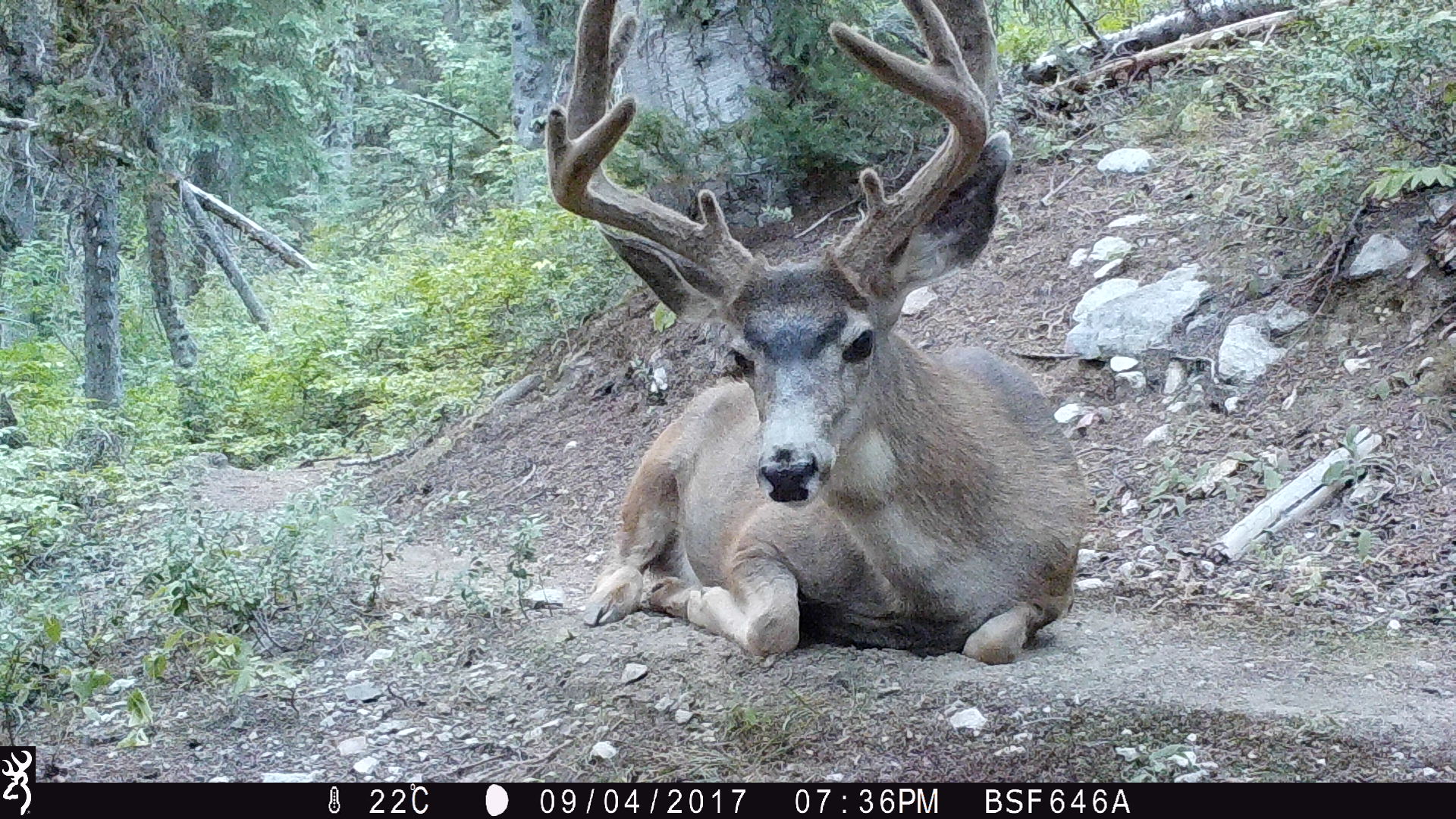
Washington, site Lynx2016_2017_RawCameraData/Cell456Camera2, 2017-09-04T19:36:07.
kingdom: Animalia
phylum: Chordata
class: Mammalia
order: Artiodactyla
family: Cervidae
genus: Odocoileus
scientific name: Odocoileus hemionus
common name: mule deer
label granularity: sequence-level